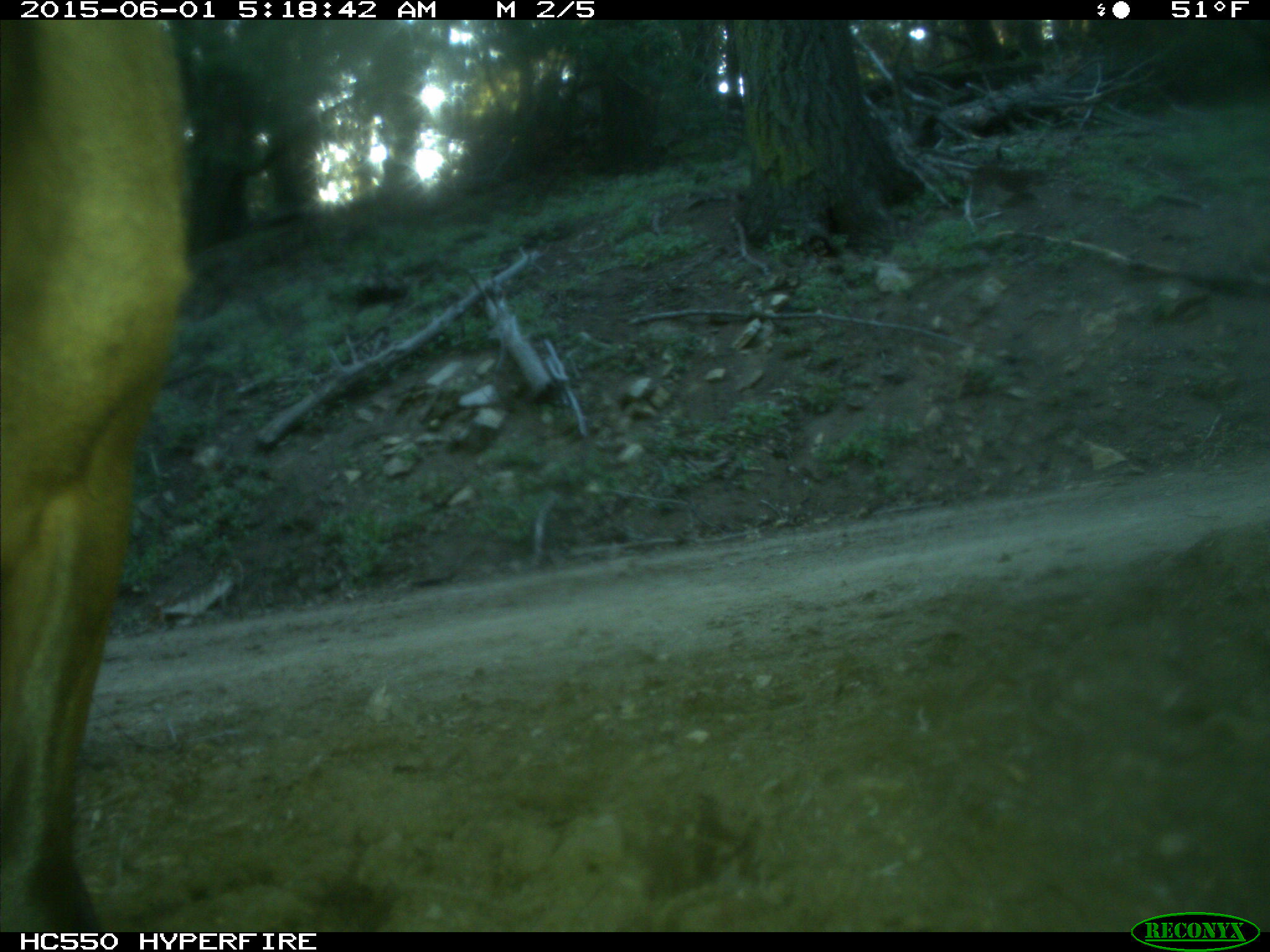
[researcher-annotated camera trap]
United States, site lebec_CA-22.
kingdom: Animalia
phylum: Chordata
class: Mammalia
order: Artiodactyla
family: Cervidae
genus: Cervus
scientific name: Cervus canadensis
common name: elk